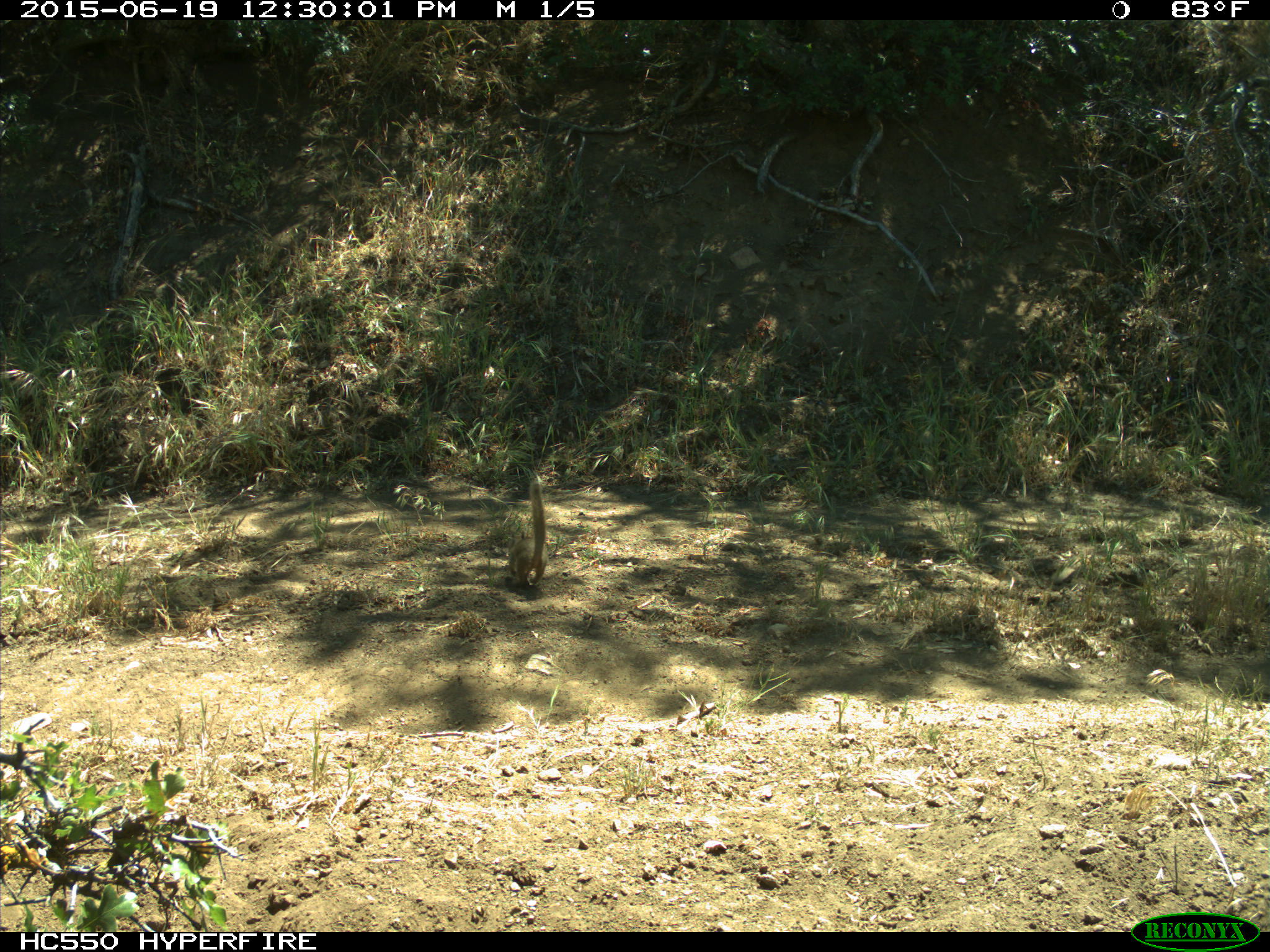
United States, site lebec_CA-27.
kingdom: Animalia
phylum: Chordata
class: Mammalia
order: Rodentia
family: Sciuridae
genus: Otospermophilus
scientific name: Otospermophilus beecheyi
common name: california ground squirrel